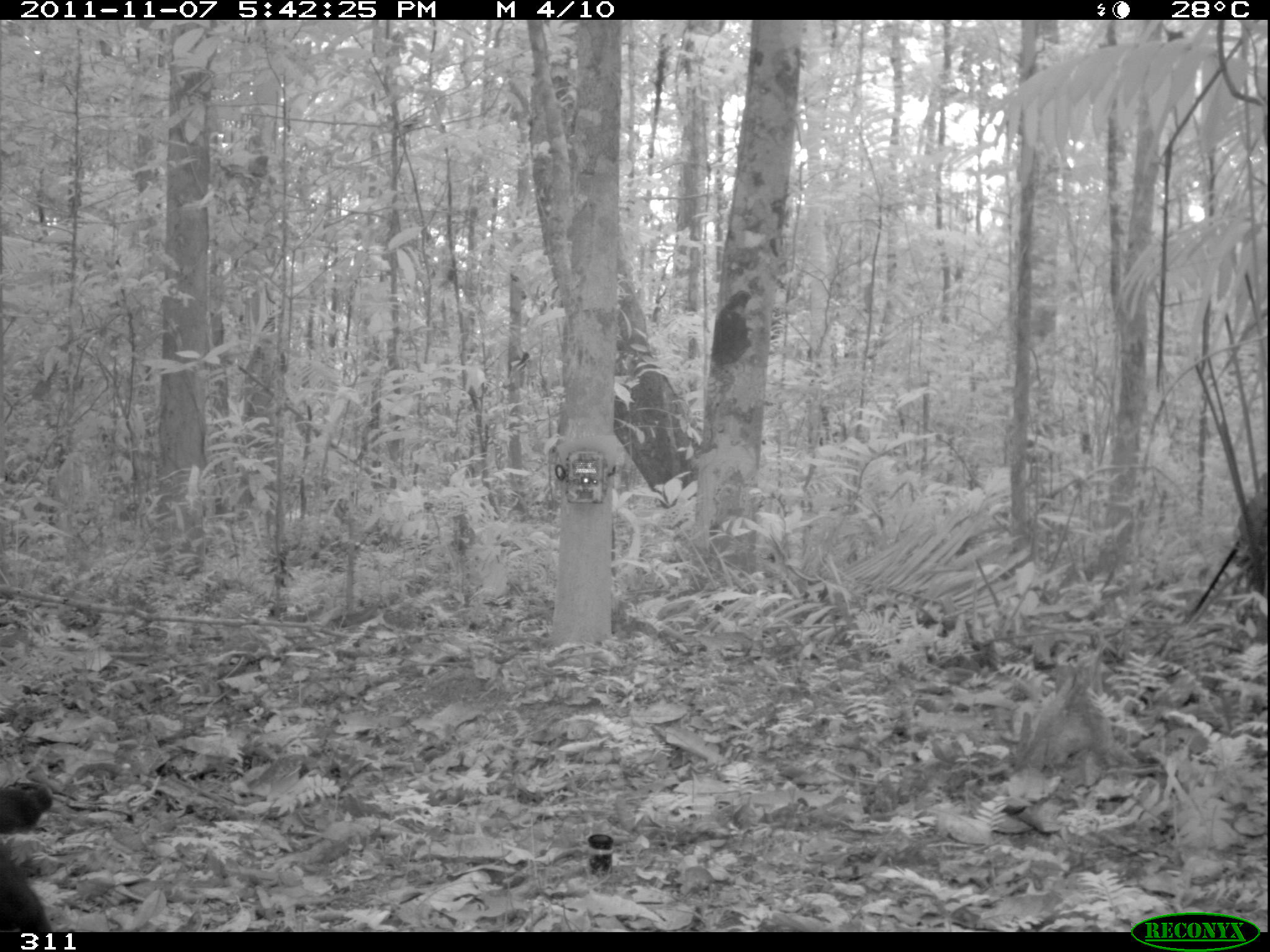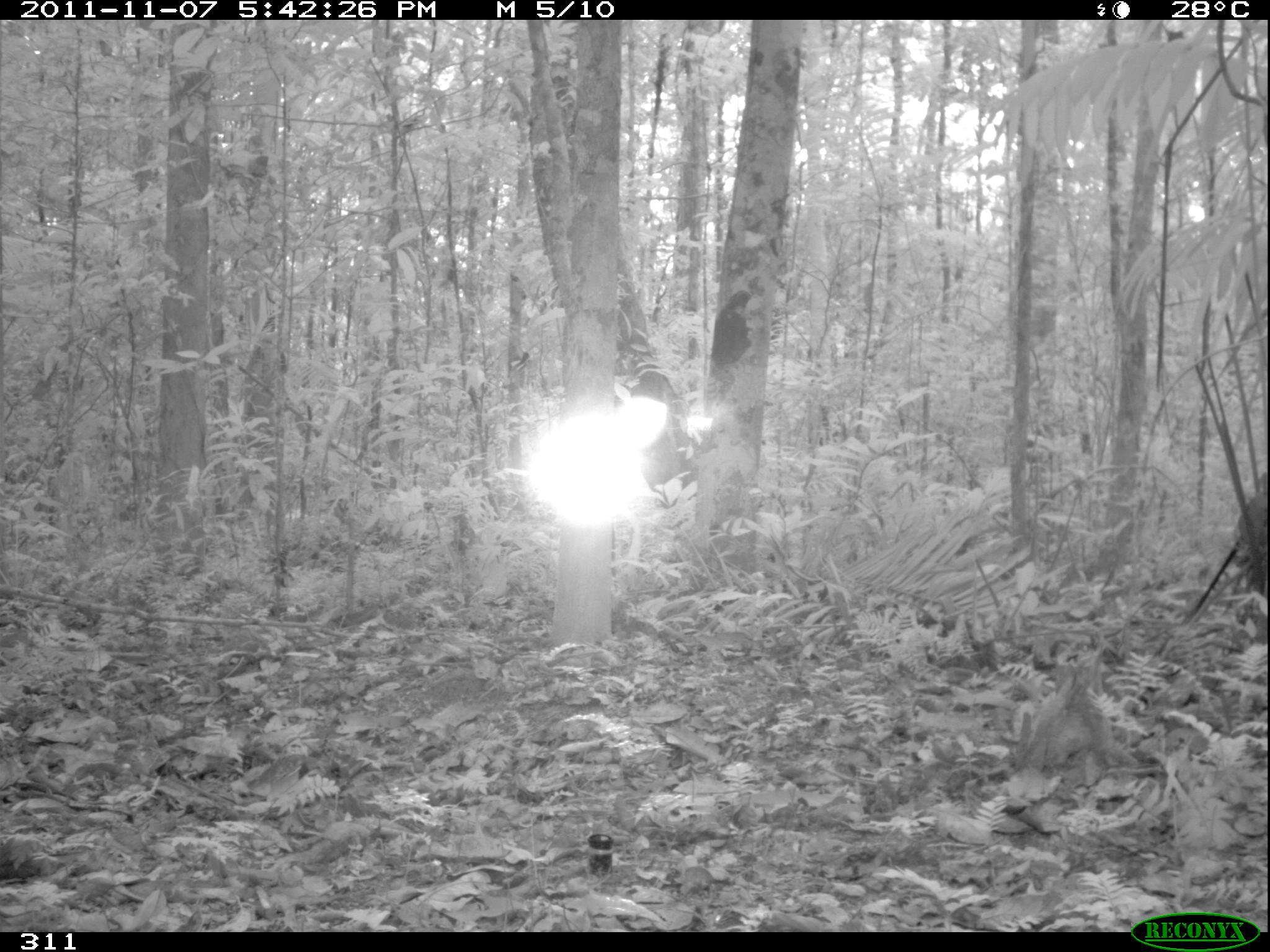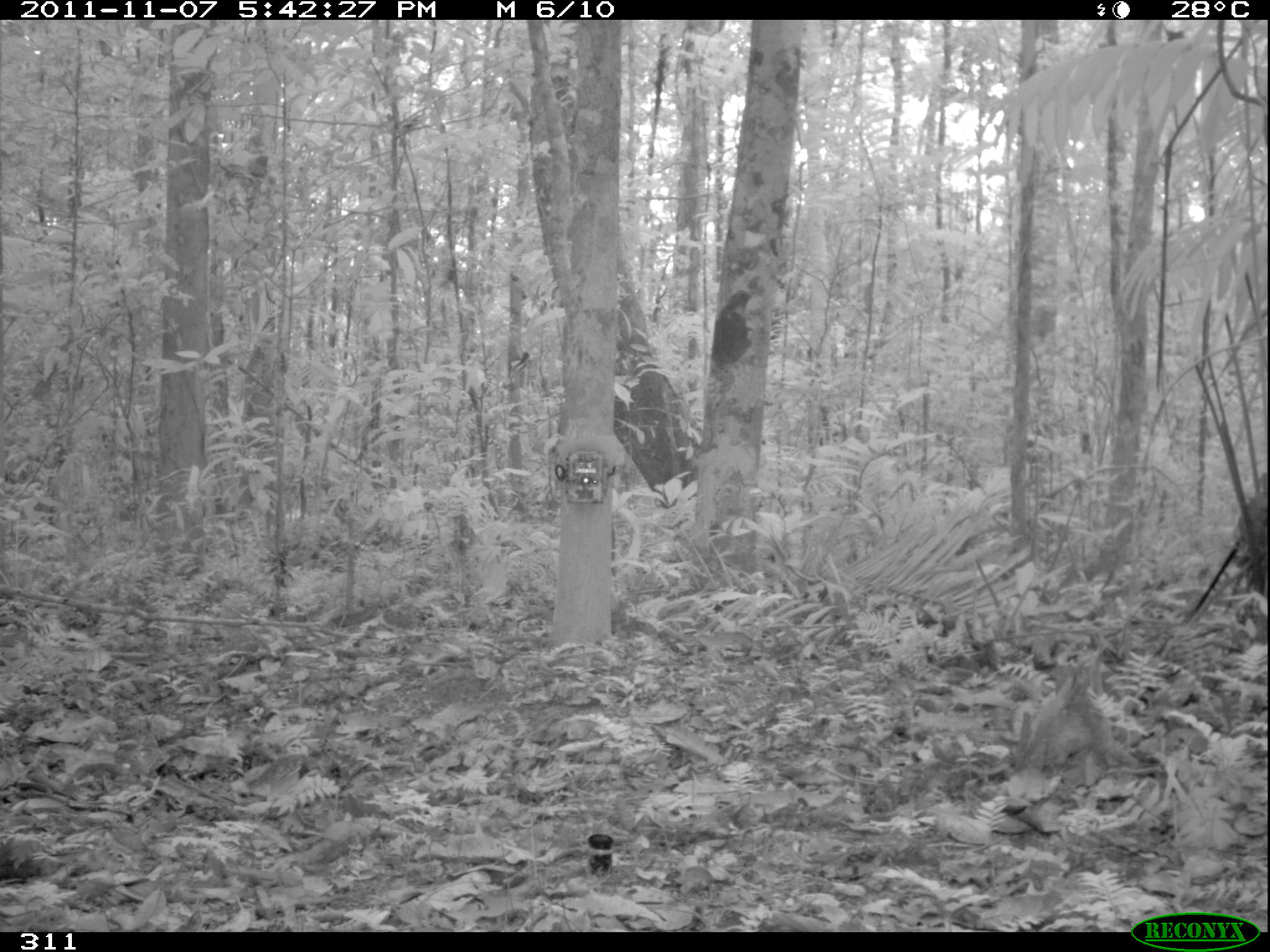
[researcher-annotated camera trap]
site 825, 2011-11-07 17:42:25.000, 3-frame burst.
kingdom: Animalia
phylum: Chordata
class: Mammalia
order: Carnivora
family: Mustelidae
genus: Eira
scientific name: Eira barbara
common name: tayra